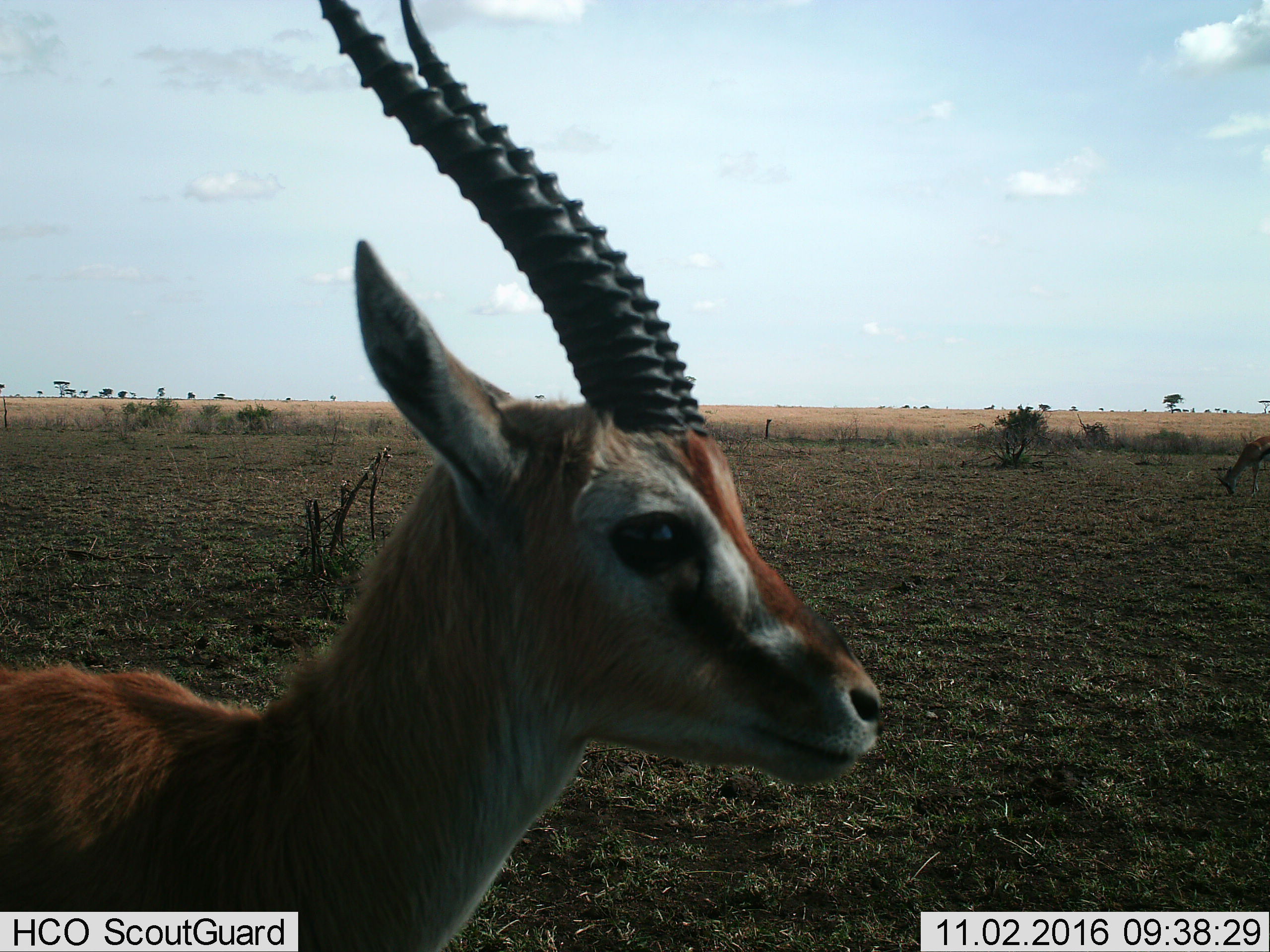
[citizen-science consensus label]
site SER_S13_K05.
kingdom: Animalia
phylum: Chordata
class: Mammalia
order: Artiodactyla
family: Bovidae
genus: Eudorcas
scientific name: Eudorcas thomsonii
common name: thomson's gazelle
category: gazellethomsons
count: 2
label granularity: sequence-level